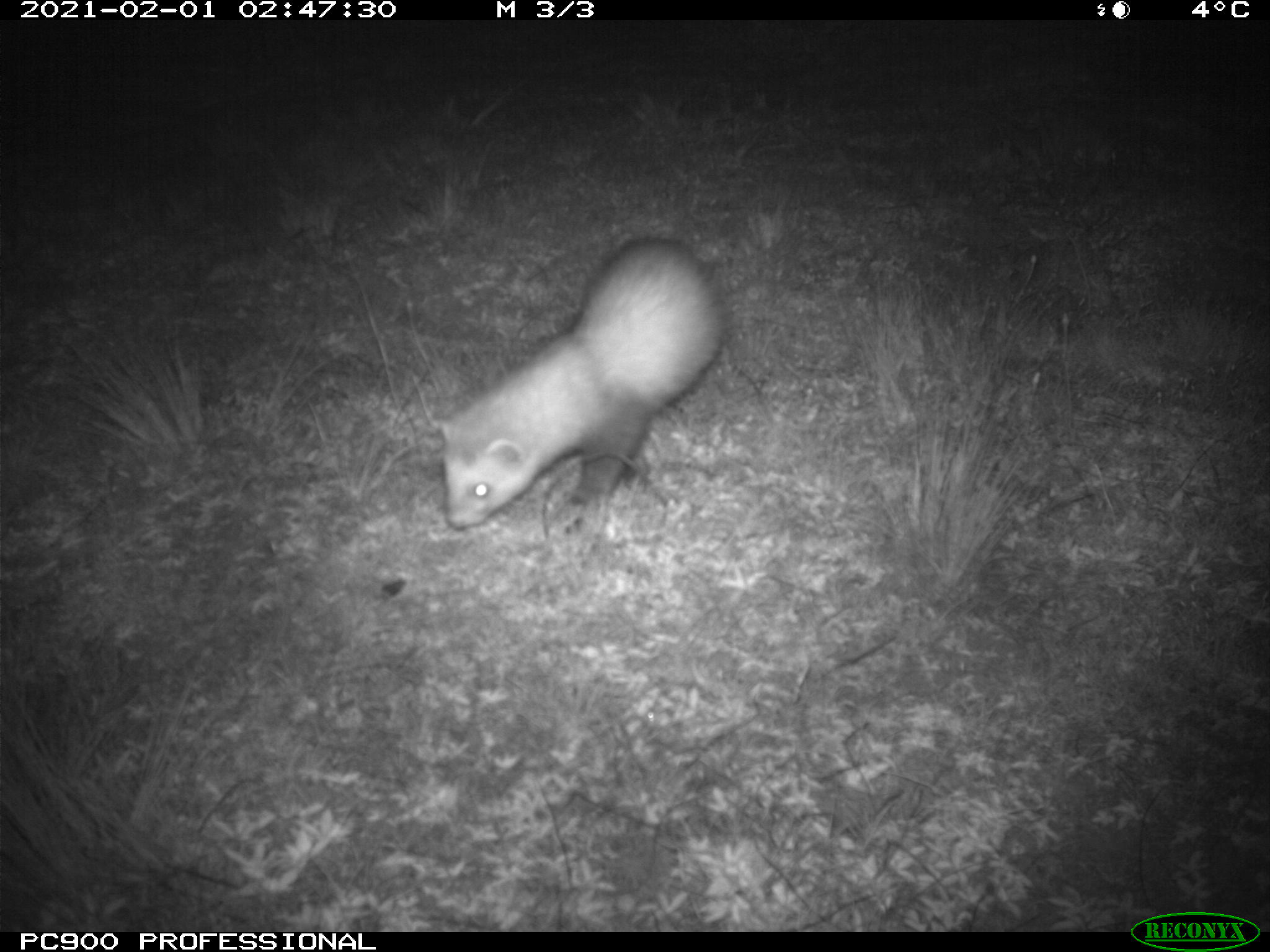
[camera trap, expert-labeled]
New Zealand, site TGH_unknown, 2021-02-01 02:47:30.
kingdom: Animalia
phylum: Chordata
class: Mammalia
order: Carnivora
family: Mustelidae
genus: Mustela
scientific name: Mustela furo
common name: ferret